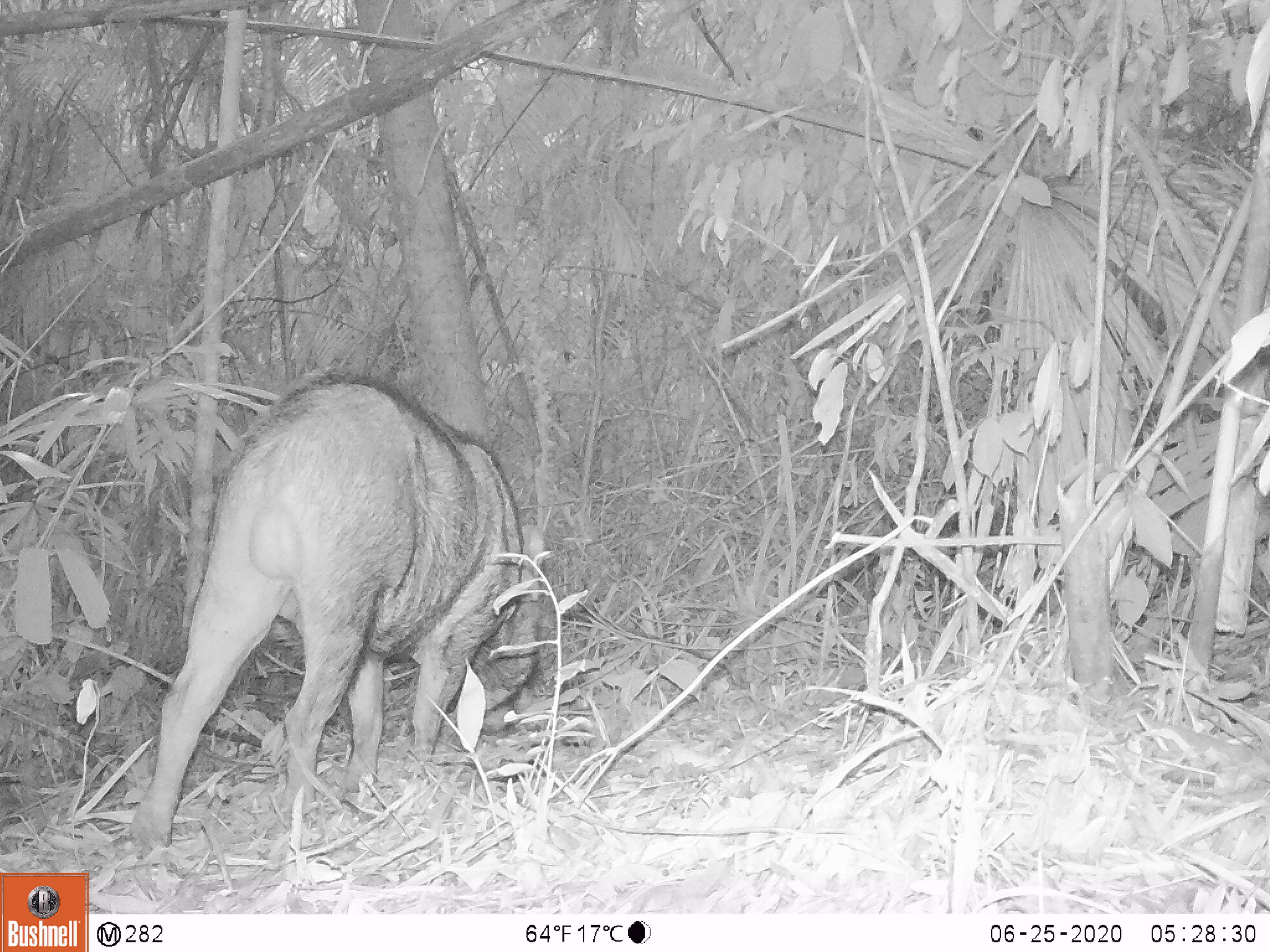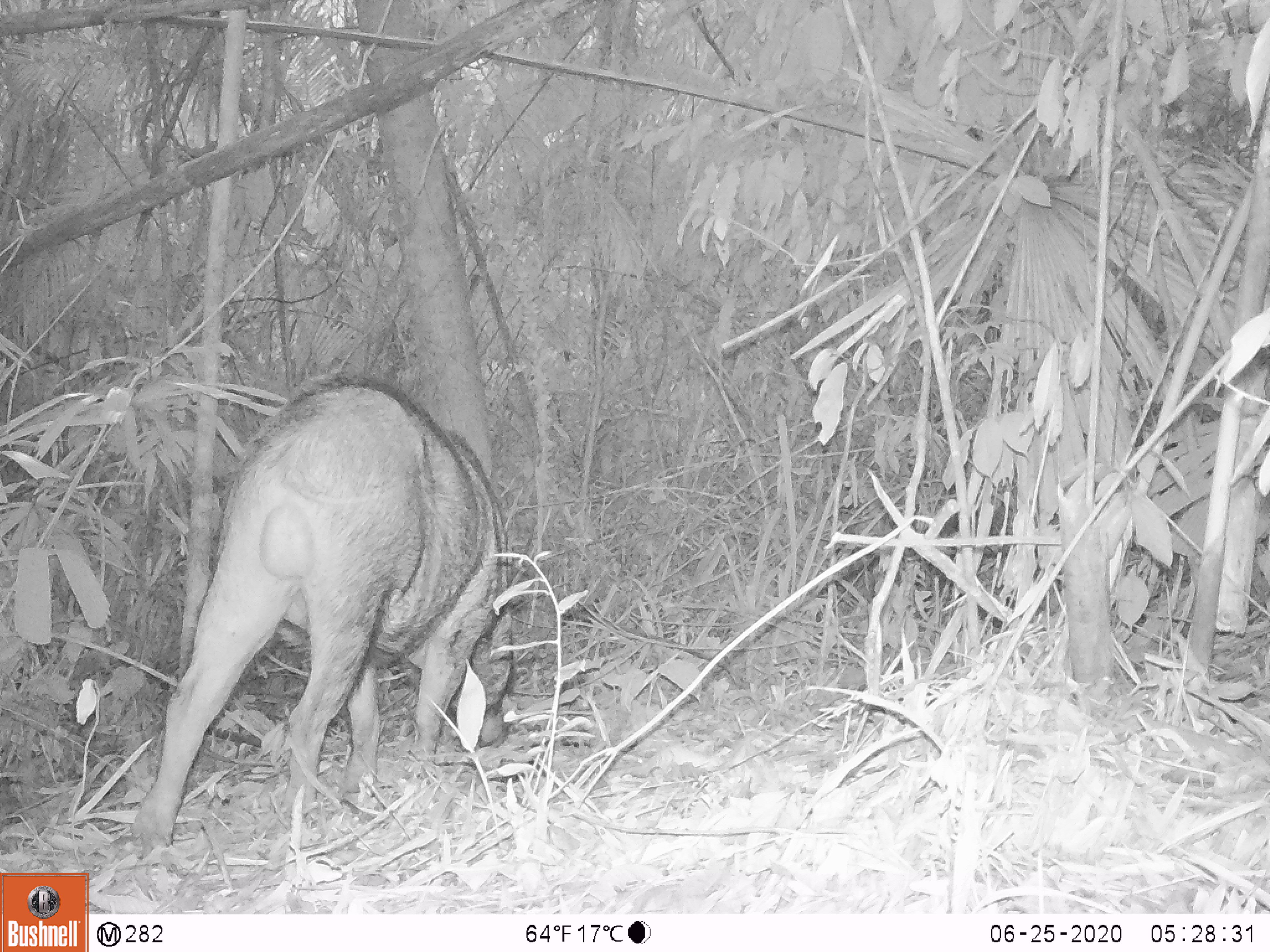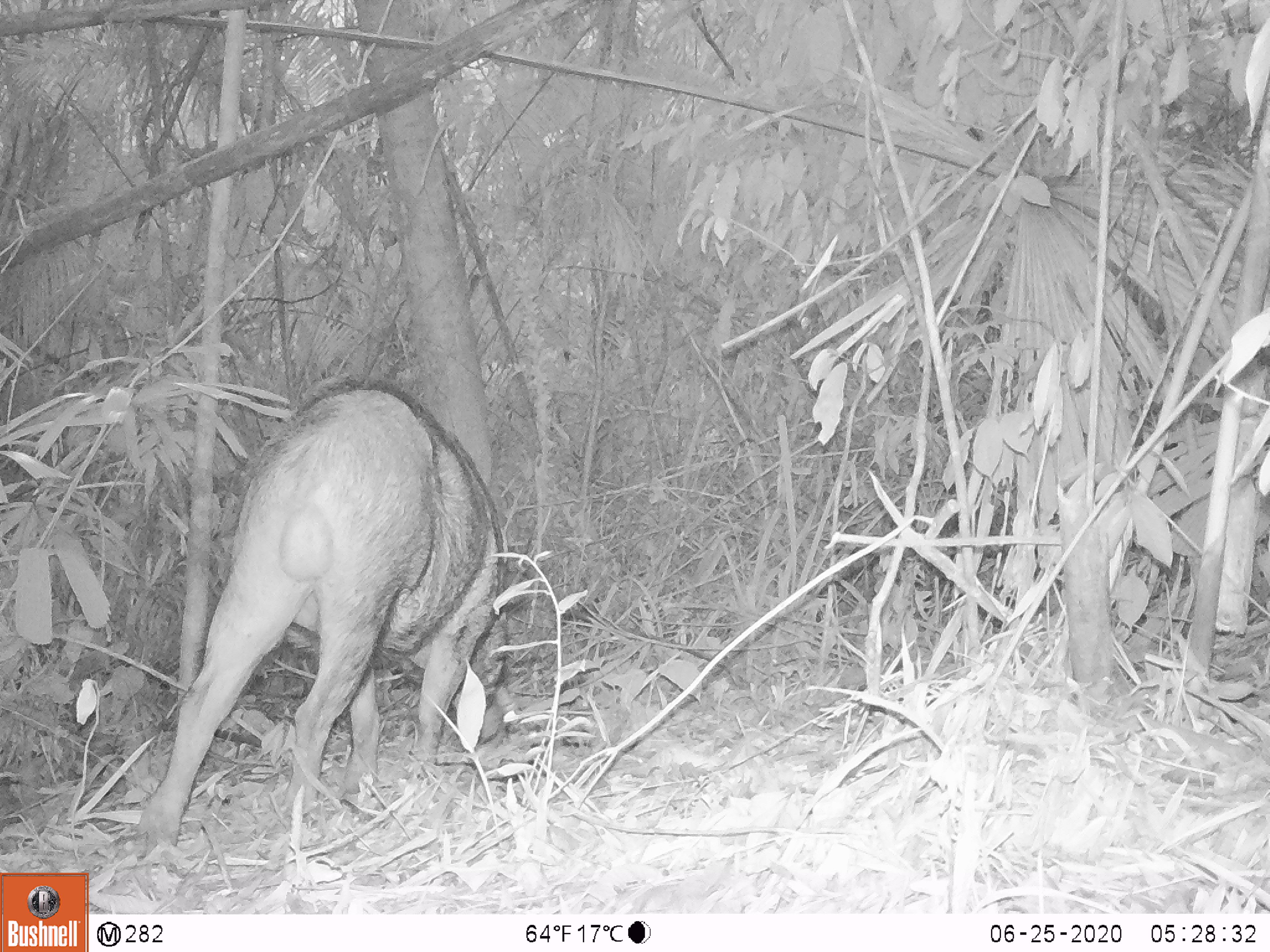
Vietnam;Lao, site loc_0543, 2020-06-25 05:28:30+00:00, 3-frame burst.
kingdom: Animalia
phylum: Chordata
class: Mammalia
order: Artiodactyla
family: Suidae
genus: Sus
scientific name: Sus scrofa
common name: eurasian wild pig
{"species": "eurasian wild pig (Sus scrofa)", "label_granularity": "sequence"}